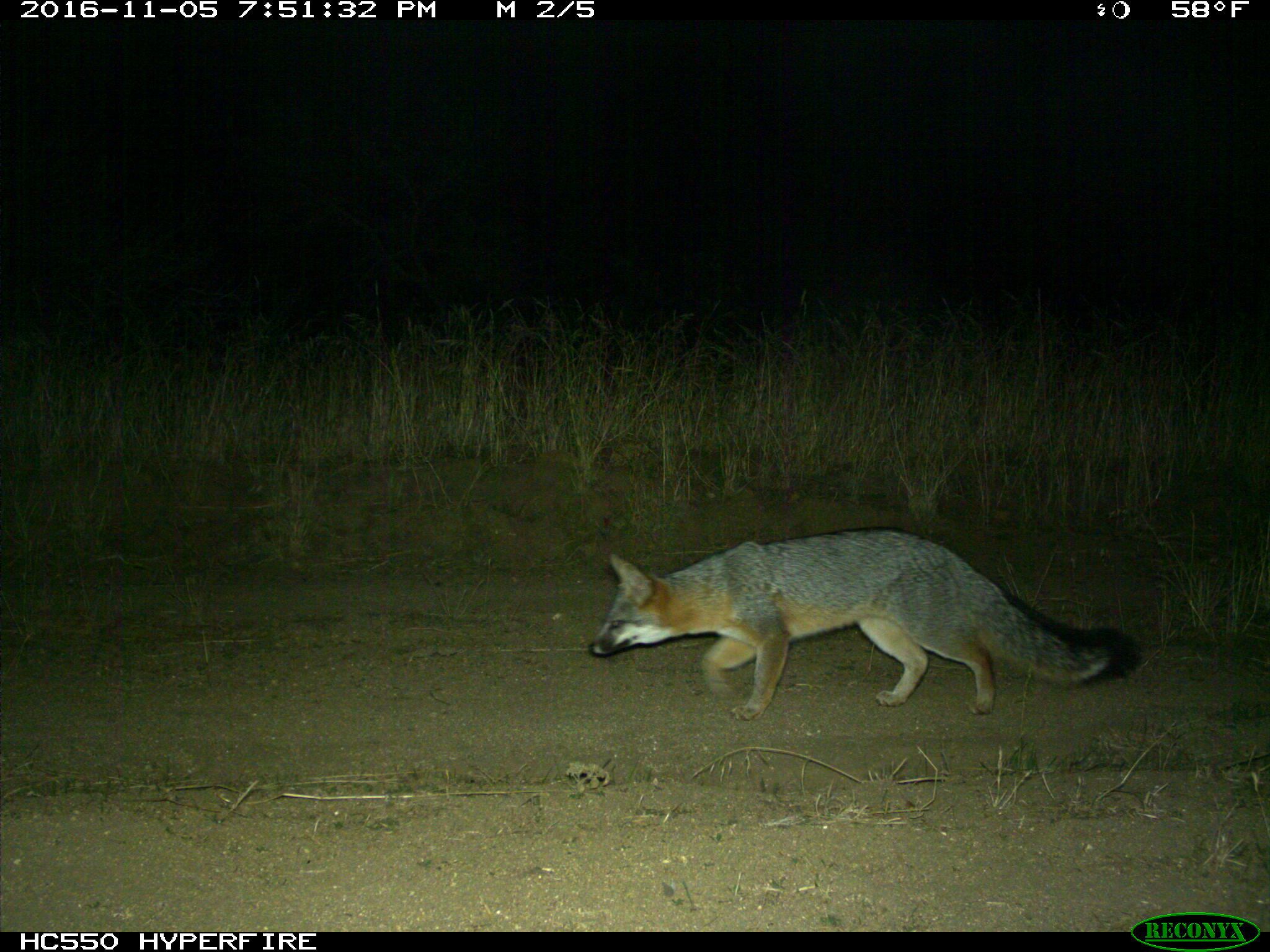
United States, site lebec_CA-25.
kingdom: Animalia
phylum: Chordata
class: Mammalia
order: Carnivora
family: Canidae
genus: Urocyon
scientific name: Urocyon cinereoargenteus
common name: gray fox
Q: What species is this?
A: Urocyon cinereoargenteus (gray fox).